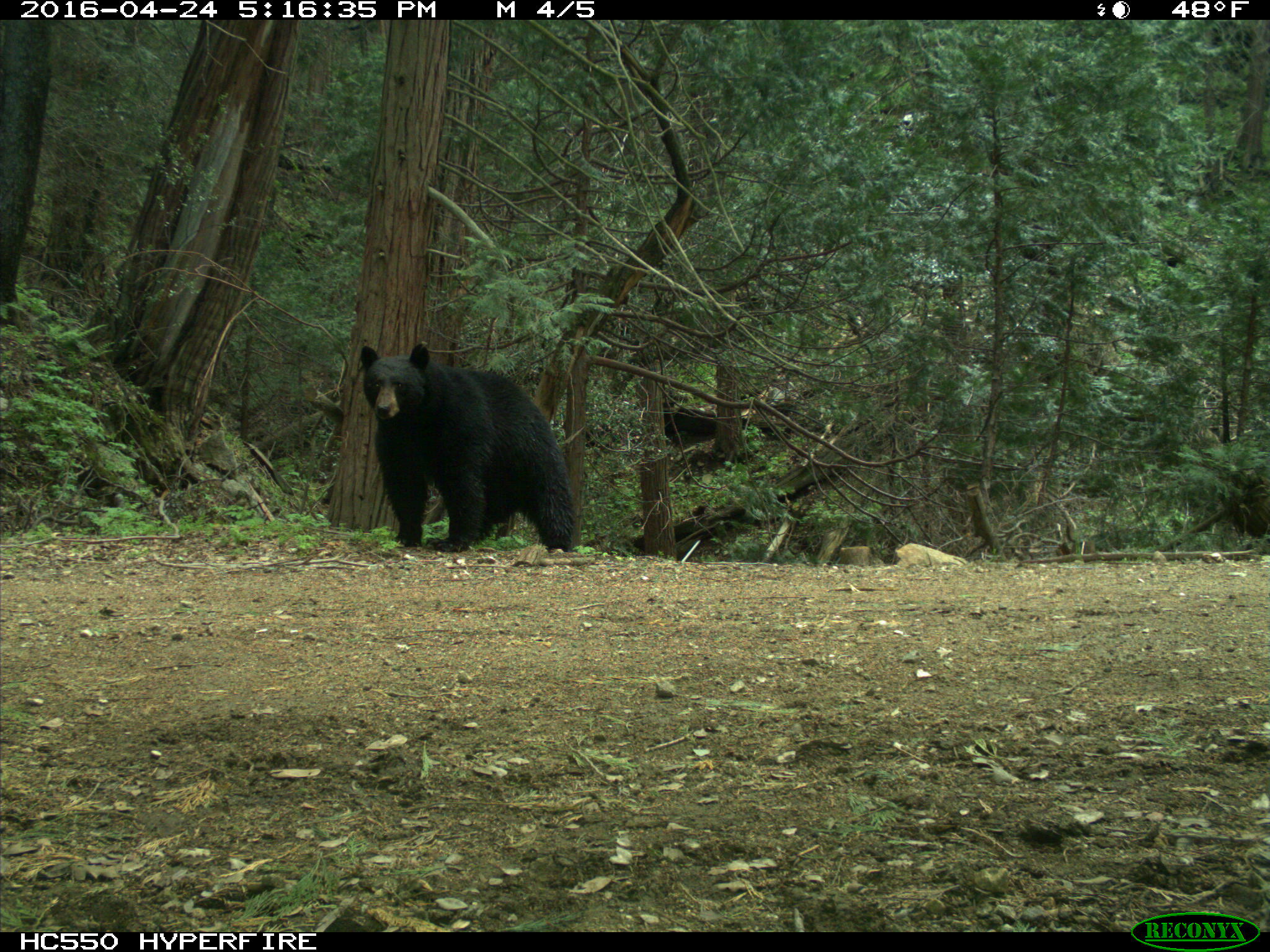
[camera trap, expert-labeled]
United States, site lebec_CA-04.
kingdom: Animalia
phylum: Chordata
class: Mammalia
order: Carnivora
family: Ursidae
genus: Ursus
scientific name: Ursus americanus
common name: american black bear